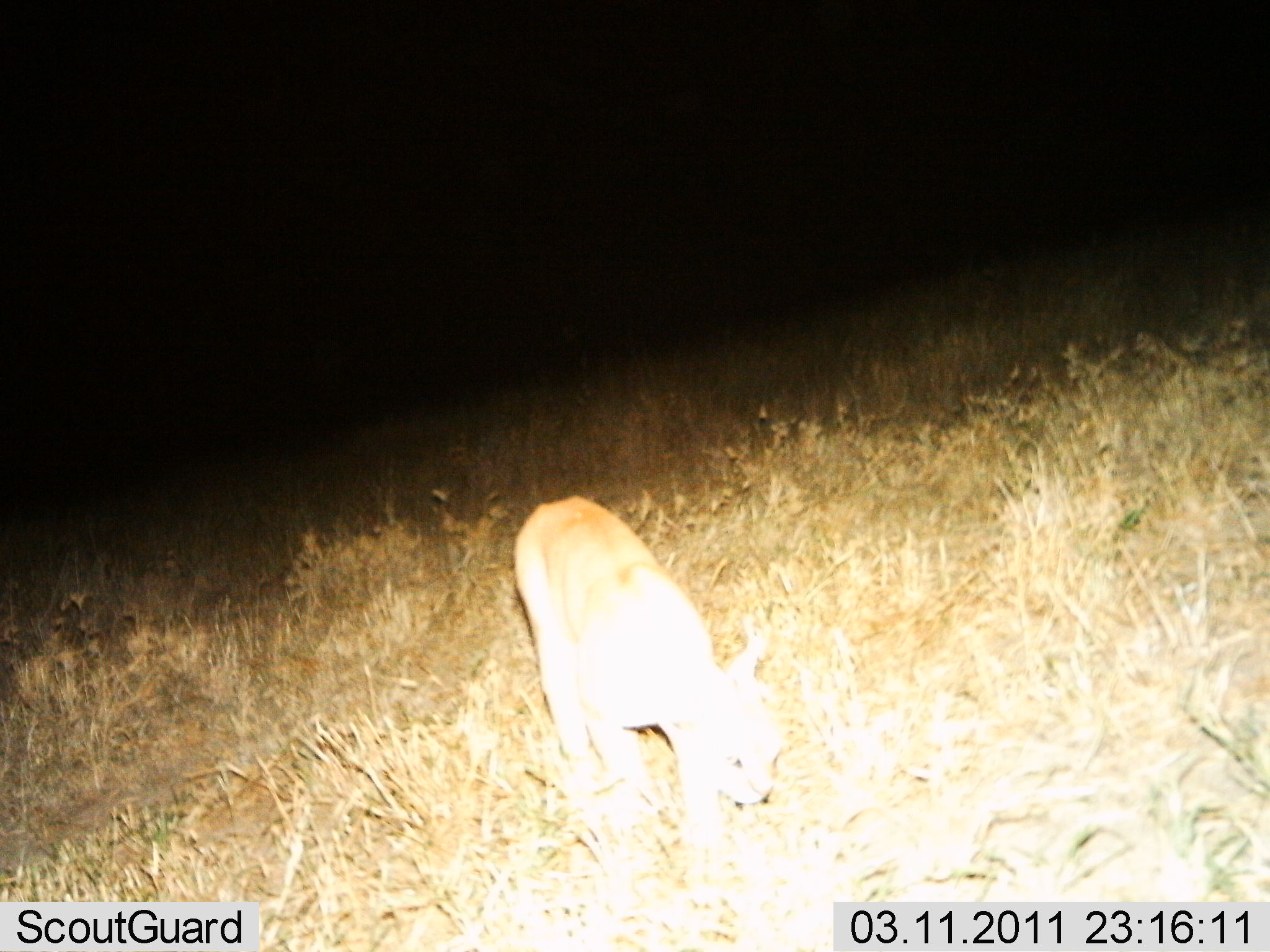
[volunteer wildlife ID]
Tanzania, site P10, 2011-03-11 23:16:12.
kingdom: Animalia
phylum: Chordata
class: Mammalia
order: Carnivora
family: Felidae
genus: Caracal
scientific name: Caracal caracal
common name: caracal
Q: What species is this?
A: Caracal (Caracal caracal).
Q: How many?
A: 1.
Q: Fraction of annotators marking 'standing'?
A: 25%.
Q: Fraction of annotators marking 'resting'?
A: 0%.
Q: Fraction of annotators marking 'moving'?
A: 75%.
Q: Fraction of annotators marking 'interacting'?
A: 0%.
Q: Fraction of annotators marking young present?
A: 0%.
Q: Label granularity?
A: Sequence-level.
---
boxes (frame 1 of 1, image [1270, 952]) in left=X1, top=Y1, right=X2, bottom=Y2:
animal: left=513, top=494, right=788, bottom=873